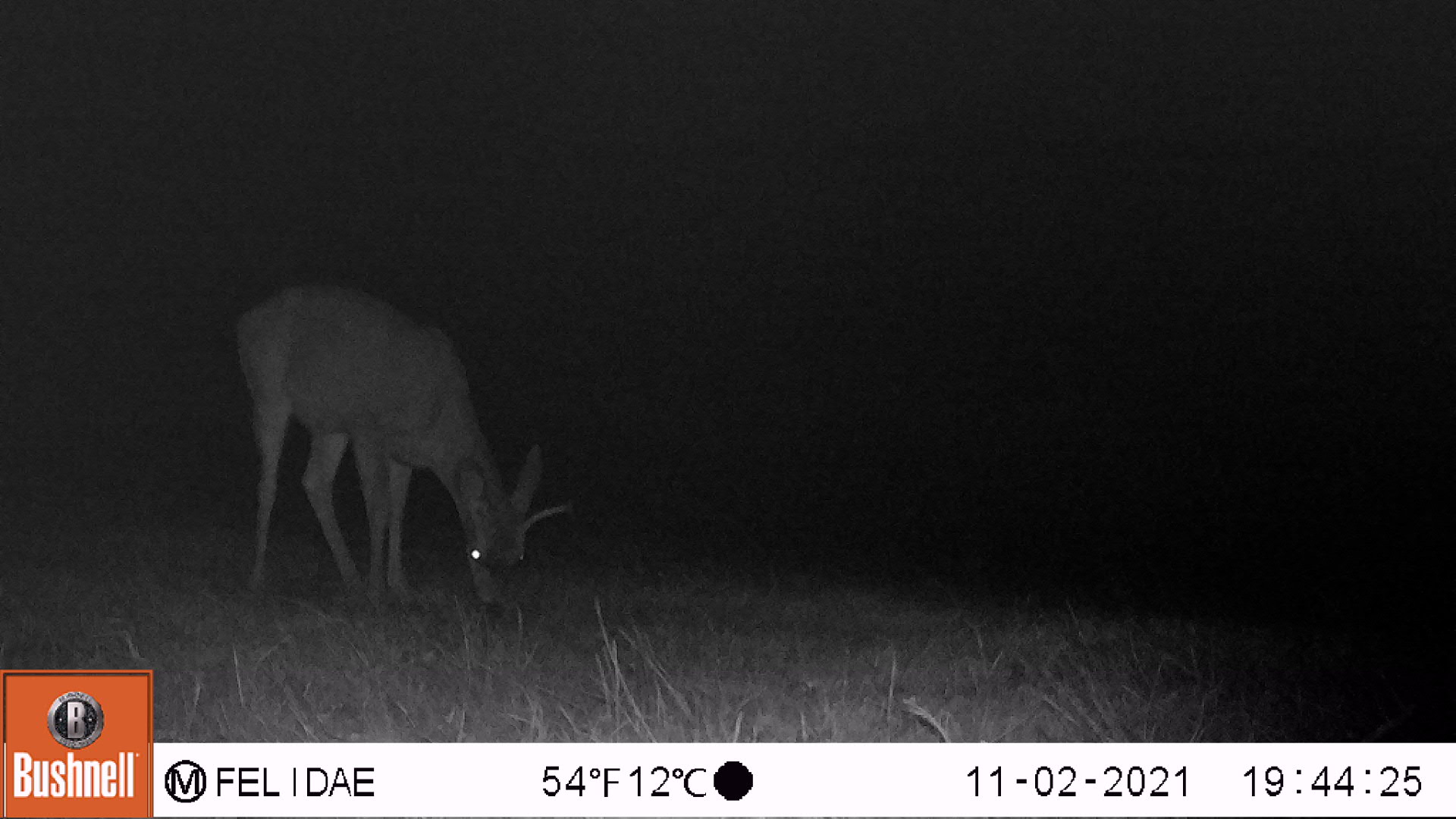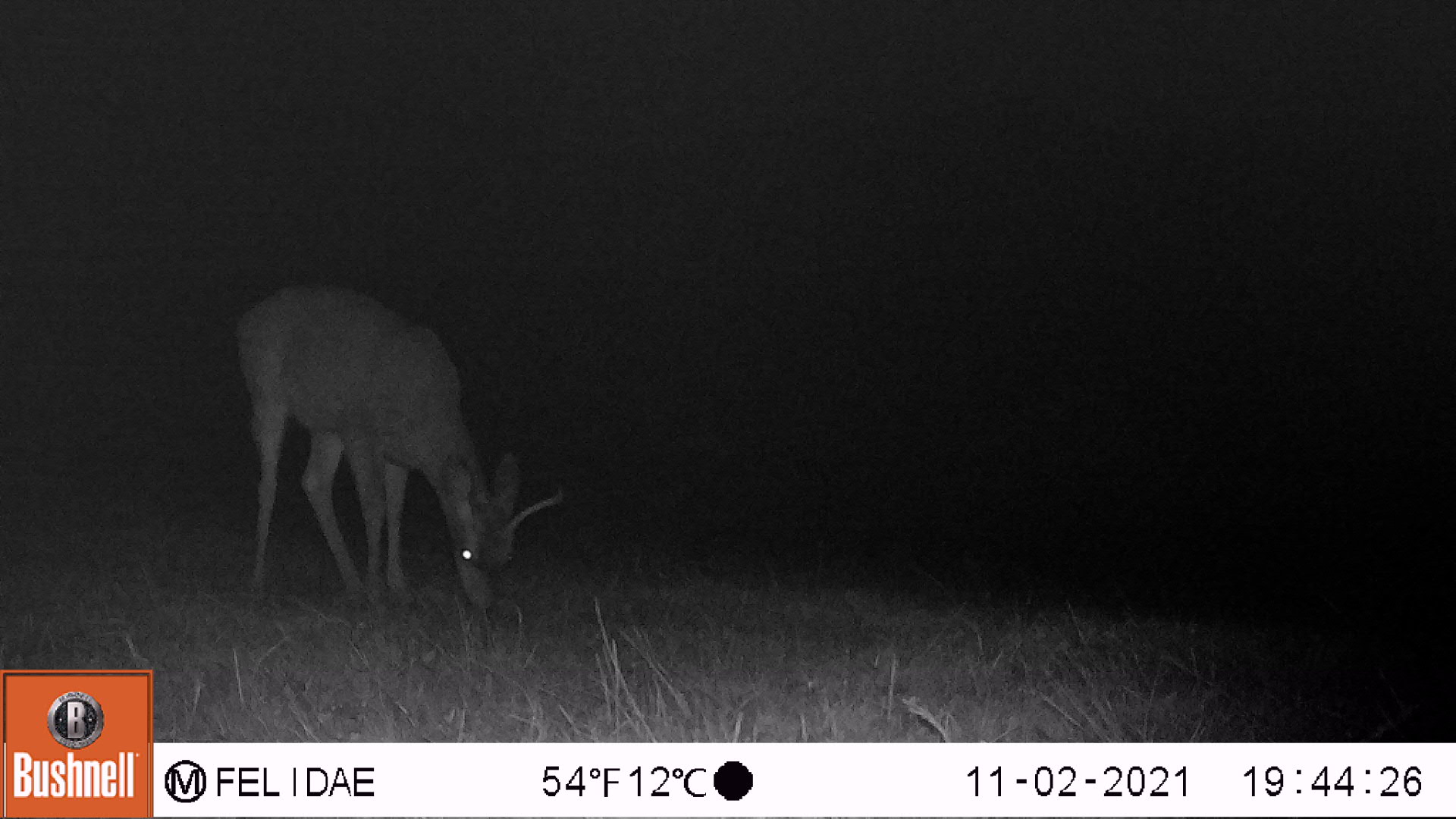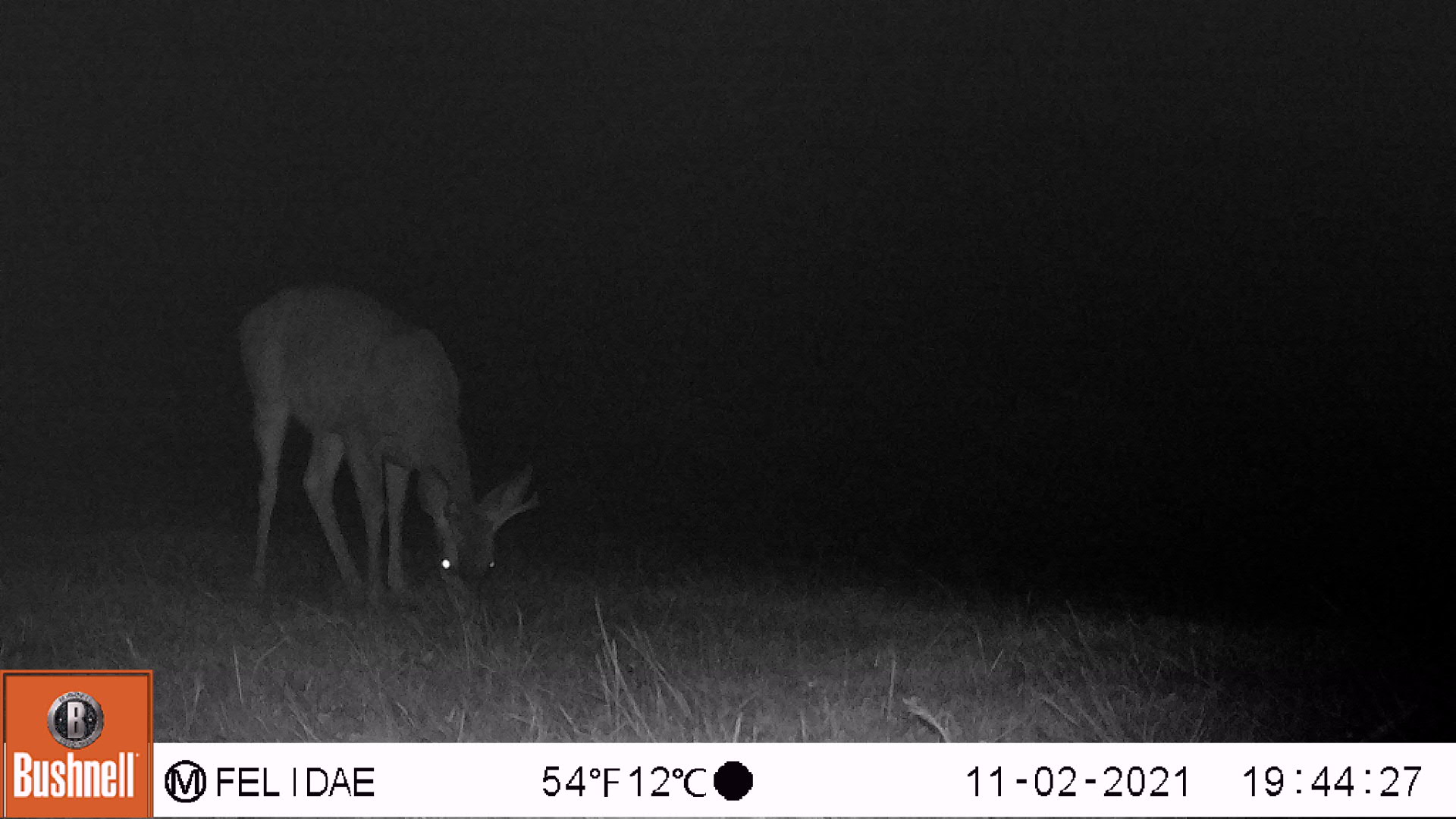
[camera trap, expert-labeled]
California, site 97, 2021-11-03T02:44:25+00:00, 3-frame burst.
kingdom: Animalia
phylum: Chordata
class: Mammalia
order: Artiodactyla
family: Cervidae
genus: Odocoileus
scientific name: Odocoileus hemionus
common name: mule deer